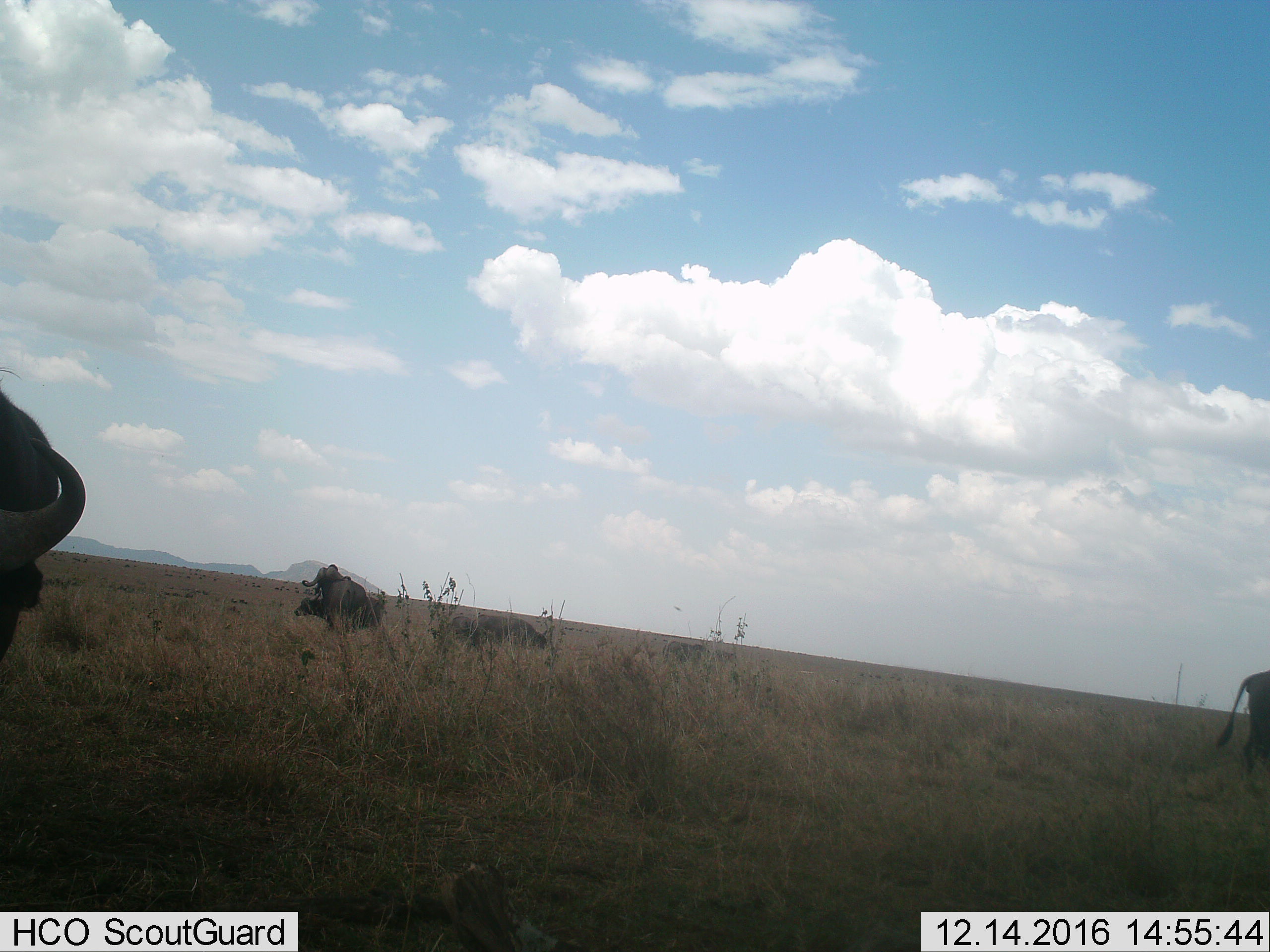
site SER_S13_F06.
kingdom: Animalia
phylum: Chordata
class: Mammalia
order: Artiodactyla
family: Bovidae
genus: Syncerus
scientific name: Syncerus caffer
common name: african buffalo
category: buffalo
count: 7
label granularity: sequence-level